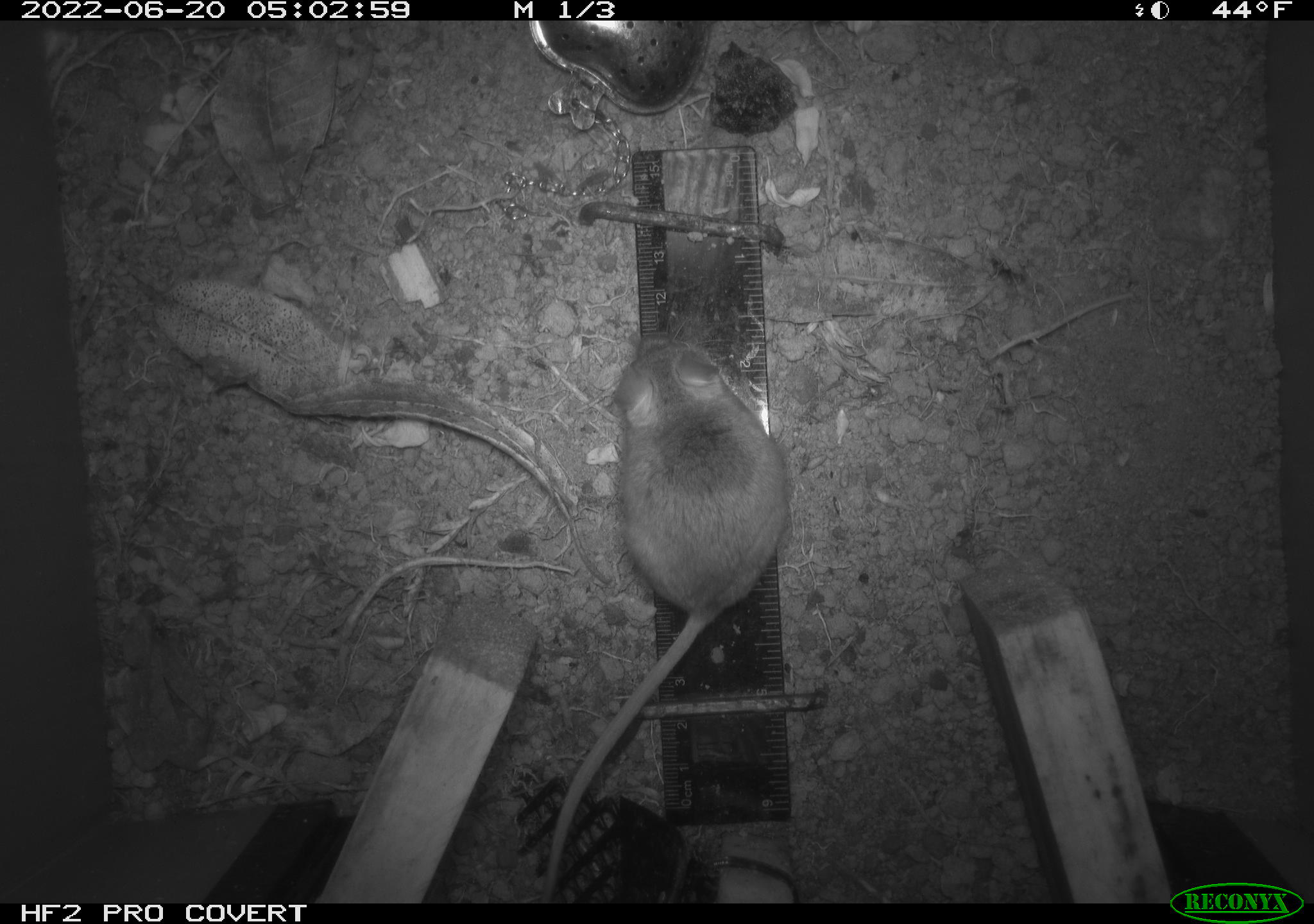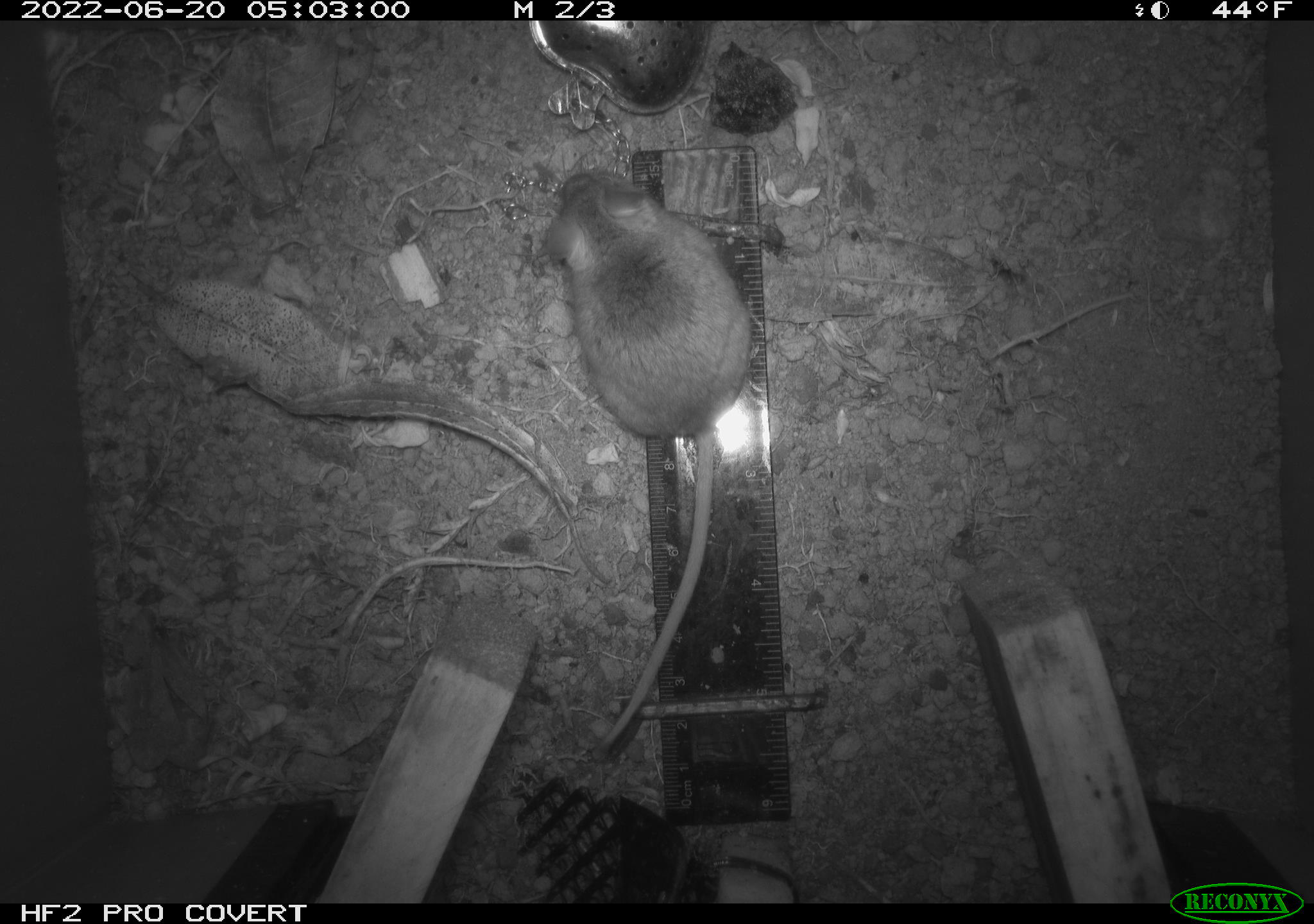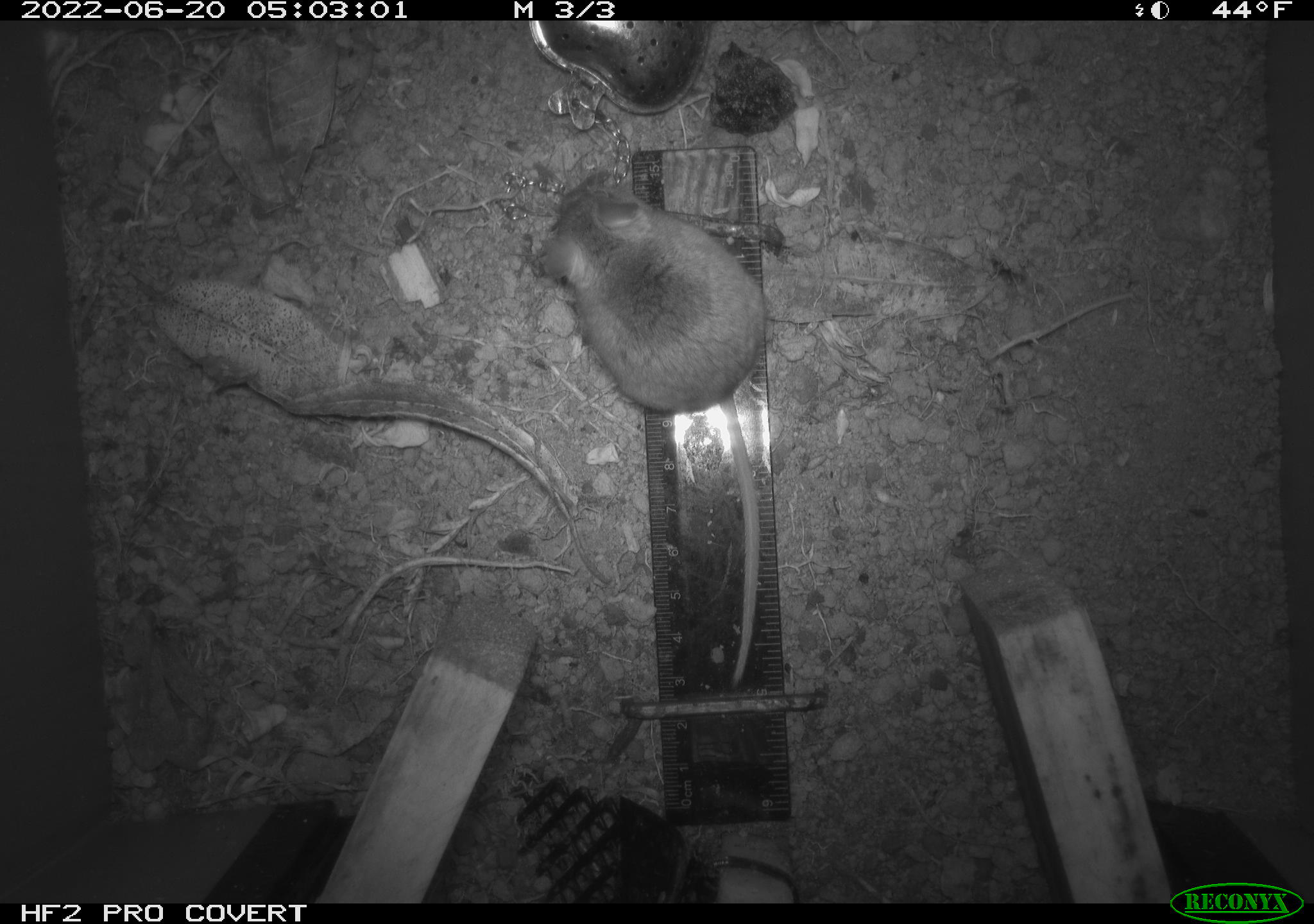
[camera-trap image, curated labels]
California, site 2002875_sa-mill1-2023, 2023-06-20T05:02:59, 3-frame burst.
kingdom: Animalia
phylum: Chordata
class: Mammalia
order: Rodentia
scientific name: Rodentia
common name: mouse species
Mouse species (Rodentia).